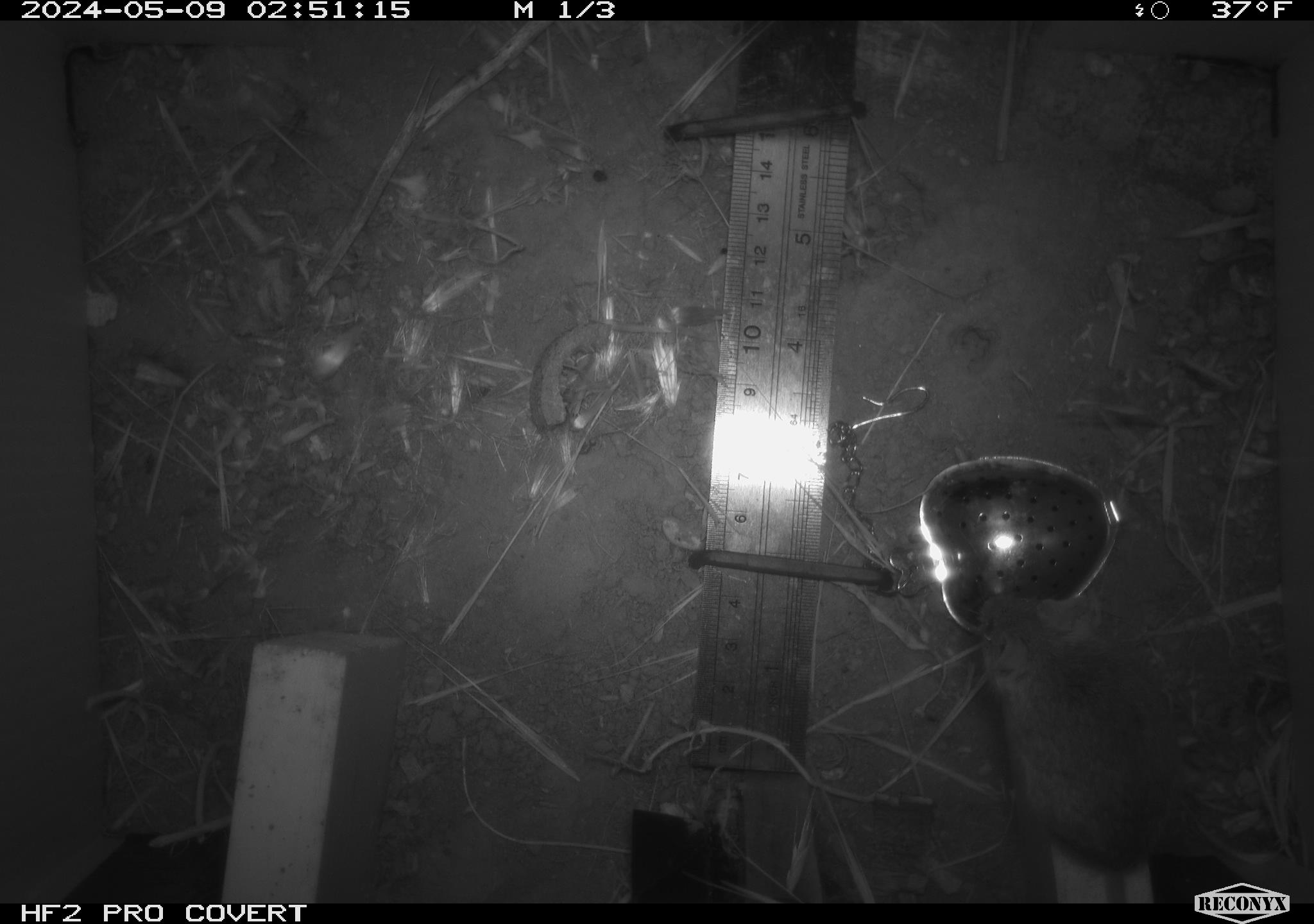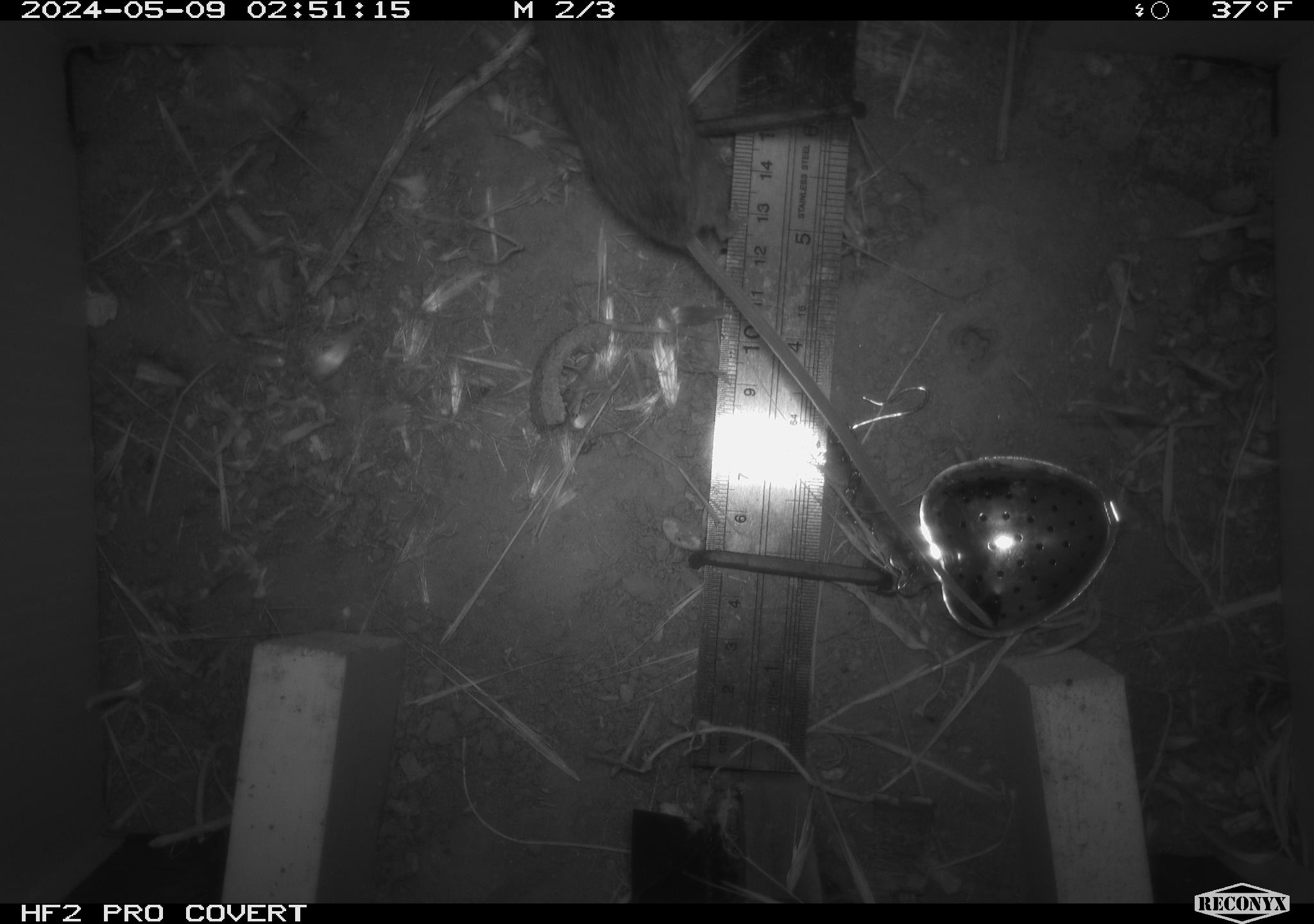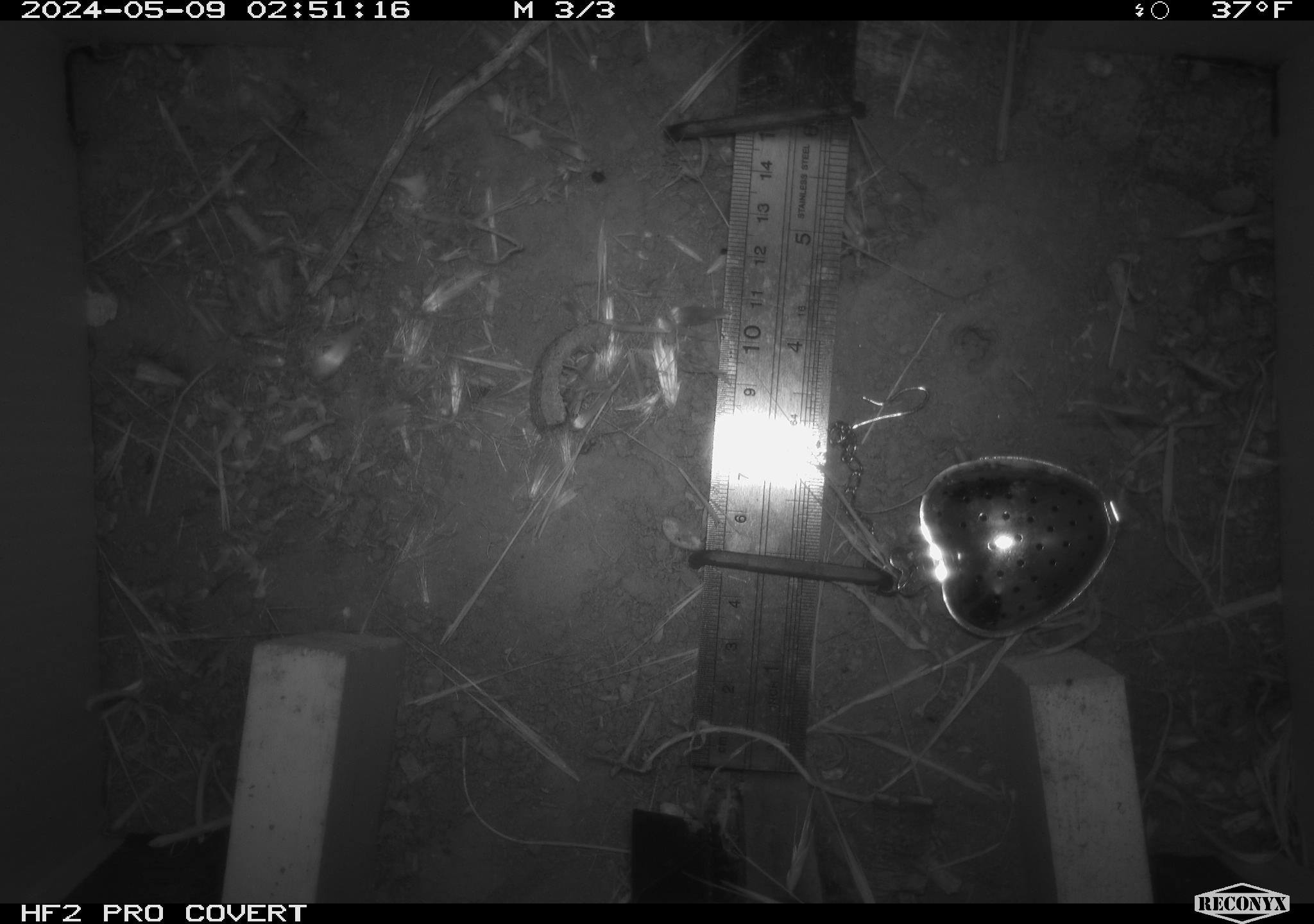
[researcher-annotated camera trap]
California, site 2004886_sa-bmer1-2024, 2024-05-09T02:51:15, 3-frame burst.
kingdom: Animalia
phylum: Chordata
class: Mammalia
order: Rodentia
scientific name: Rodentia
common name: mouse species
Mouse species (Rodentia).